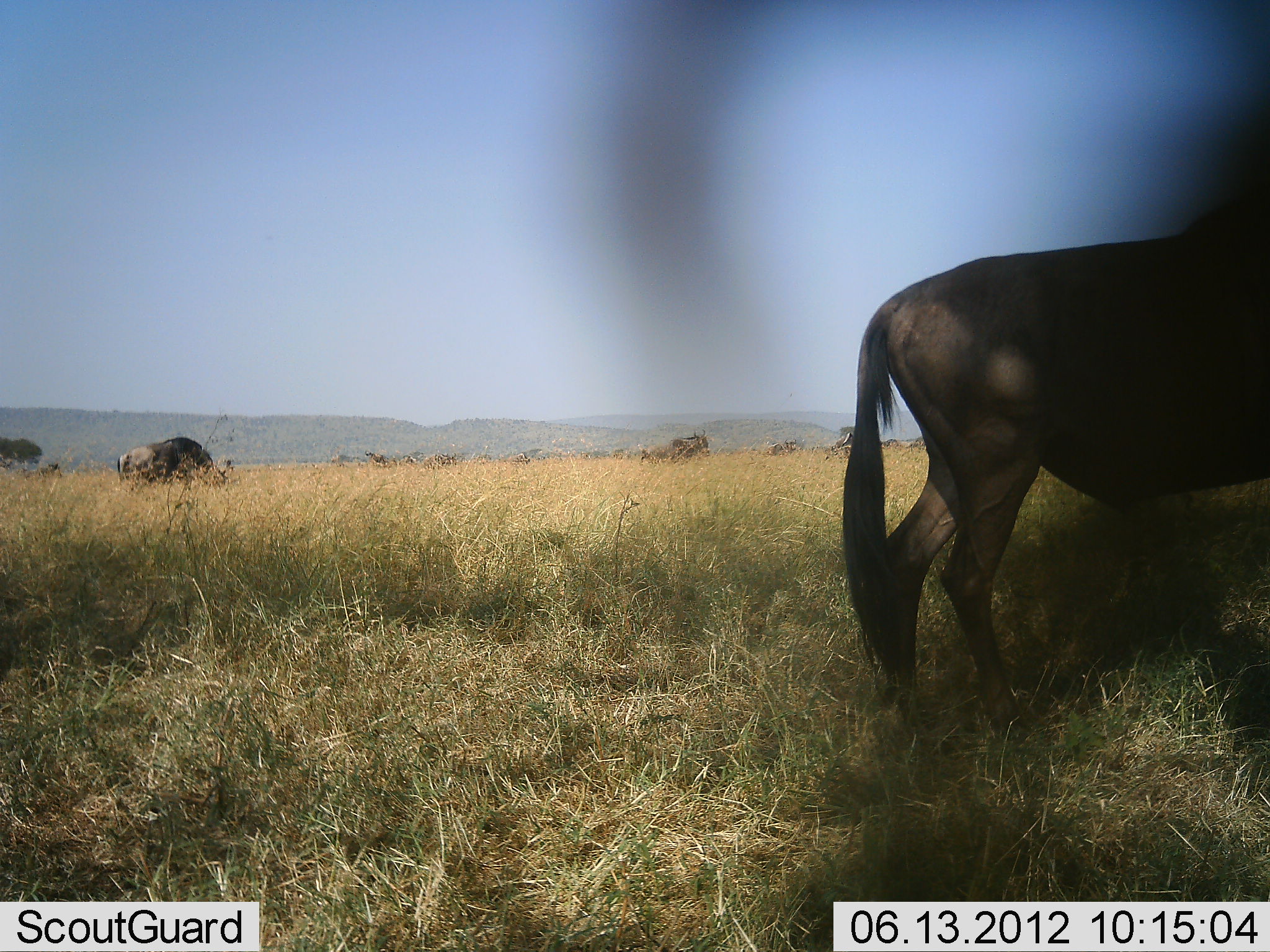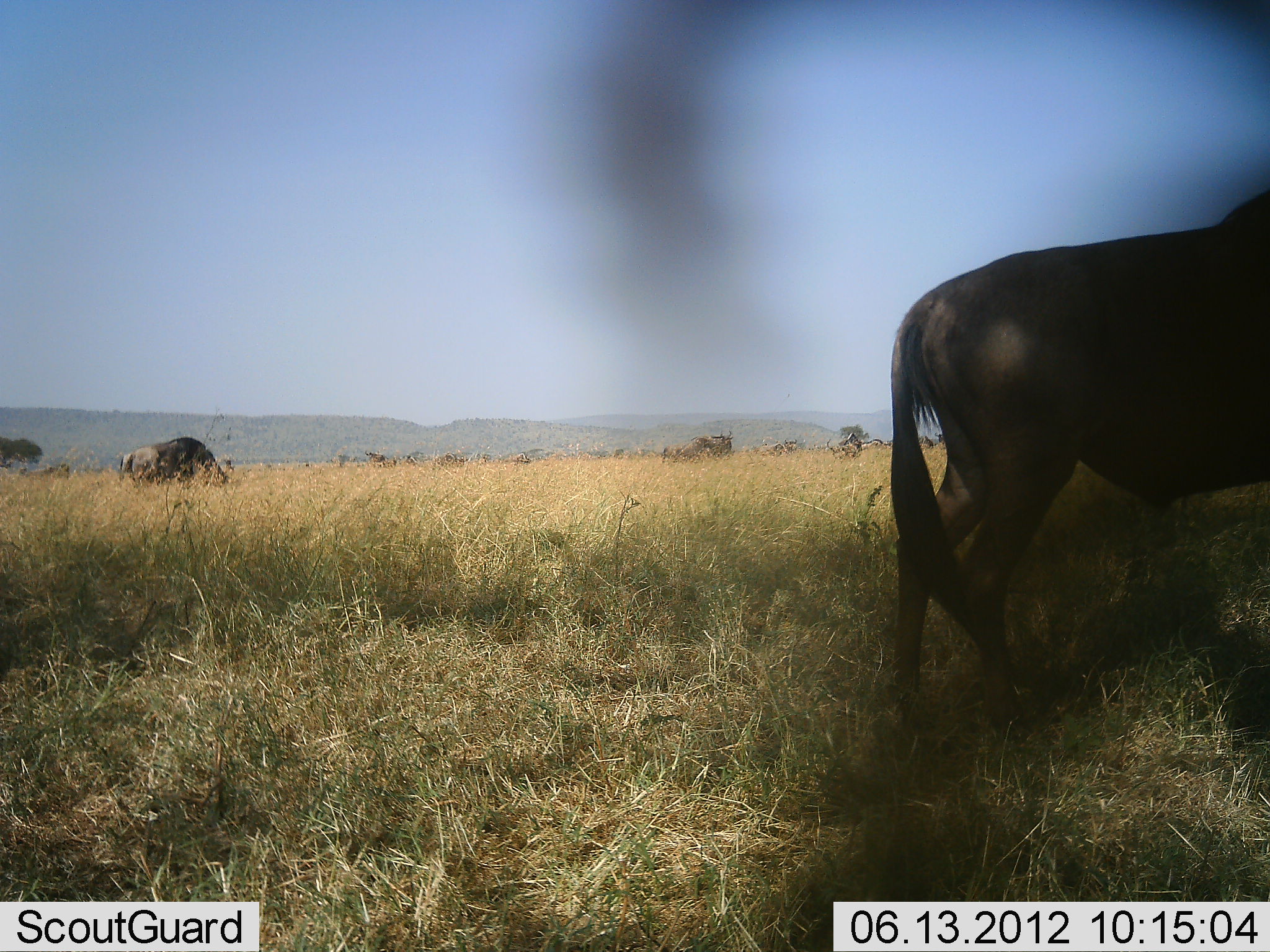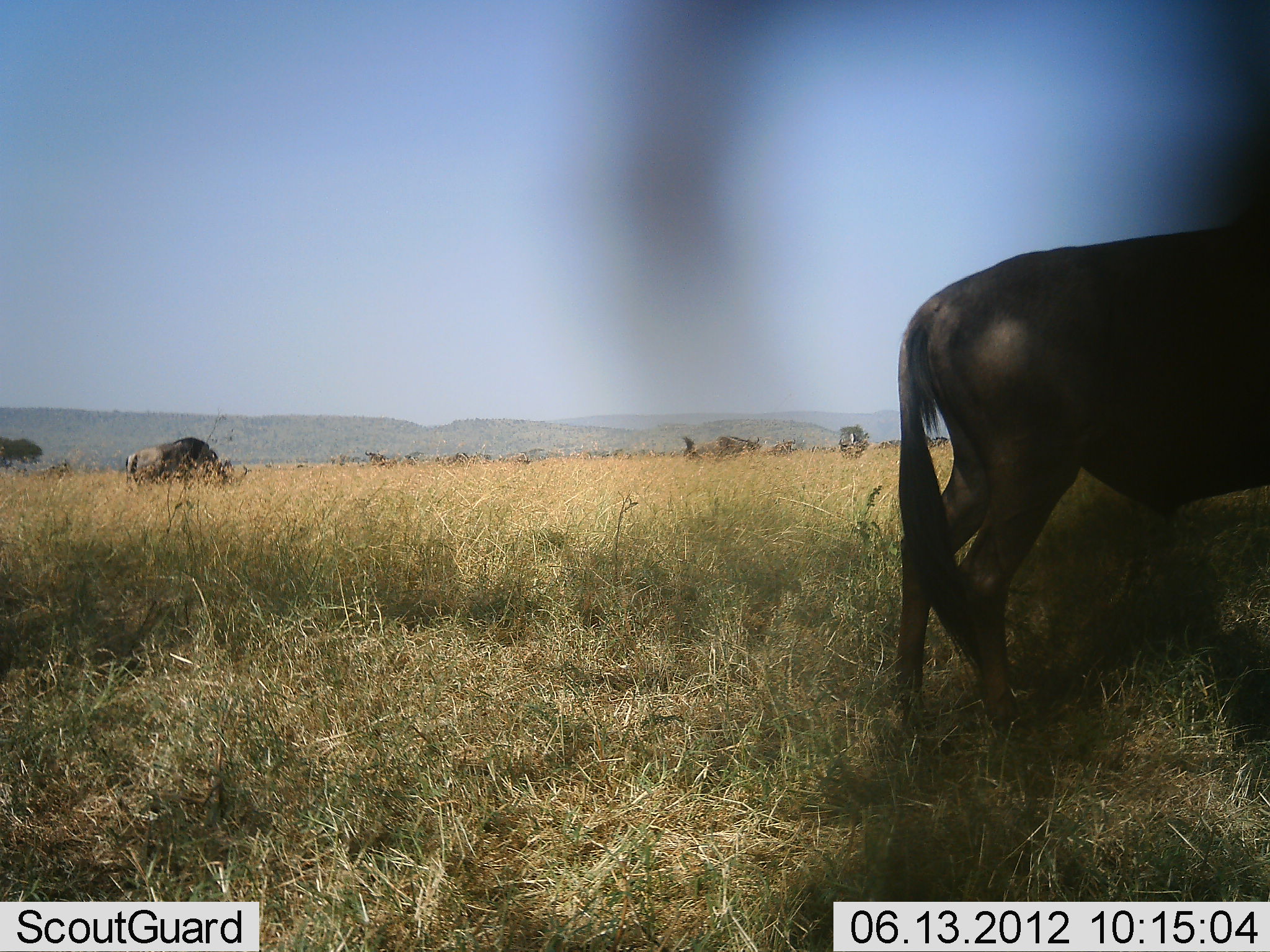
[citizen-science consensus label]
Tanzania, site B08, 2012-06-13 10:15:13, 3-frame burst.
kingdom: Animalia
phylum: Chordata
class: Mammalia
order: Artiodactyla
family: Bovidae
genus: Connochaetes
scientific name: Connochaetes taurinus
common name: blue wildebeest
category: wildebeest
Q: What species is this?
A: Wildebeest (blue wildebeest) (Connochaetes taurinus).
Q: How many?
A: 11-50.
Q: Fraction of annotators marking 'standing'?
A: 40%.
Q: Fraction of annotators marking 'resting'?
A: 10%.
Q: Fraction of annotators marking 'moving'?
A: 70%.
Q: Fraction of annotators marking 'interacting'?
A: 0%.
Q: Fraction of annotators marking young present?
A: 0%.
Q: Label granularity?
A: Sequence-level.